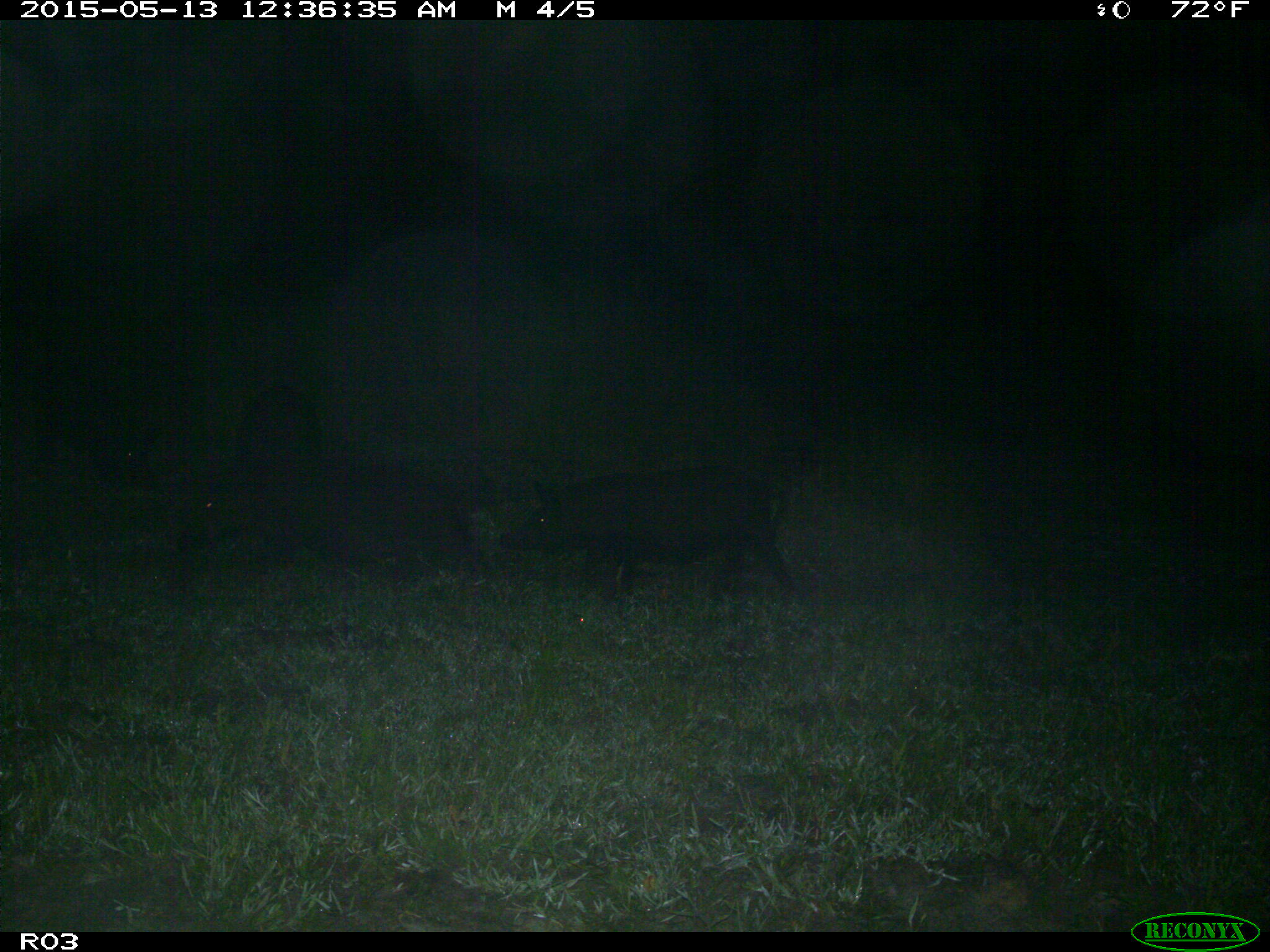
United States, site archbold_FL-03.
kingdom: Animalia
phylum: Chordata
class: Mammalia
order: Artiodactyla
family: Suidae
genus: Sus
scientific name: Sus scrofa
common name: wild boar